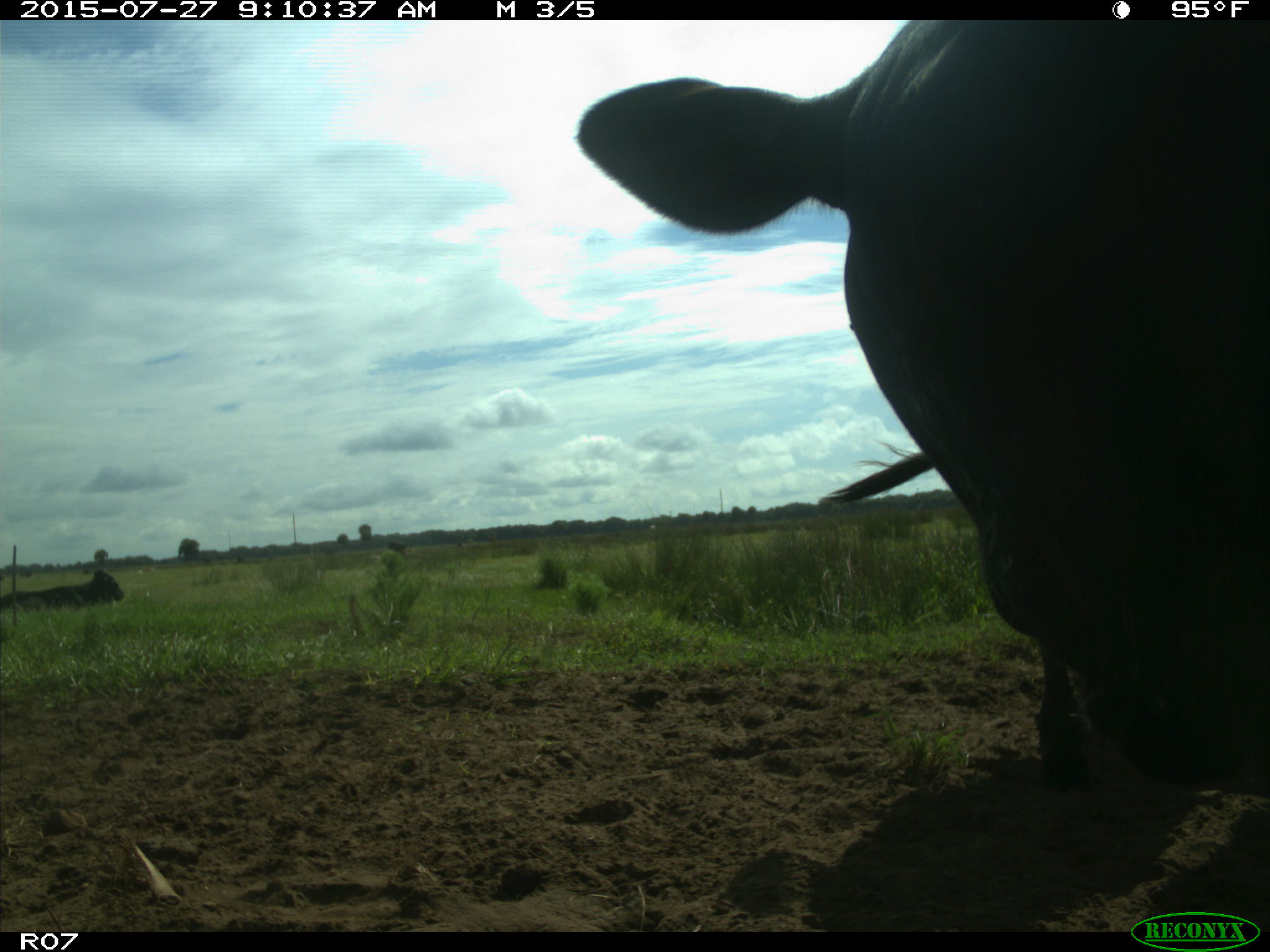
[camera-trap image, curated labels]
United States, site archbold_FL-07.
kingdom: Animalia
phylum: Chordata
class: Mammalia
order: Artiodactyla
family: Bovidae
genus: Bos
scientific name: Bos taurus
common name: domestic cow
Bos taurus (domestic cow).